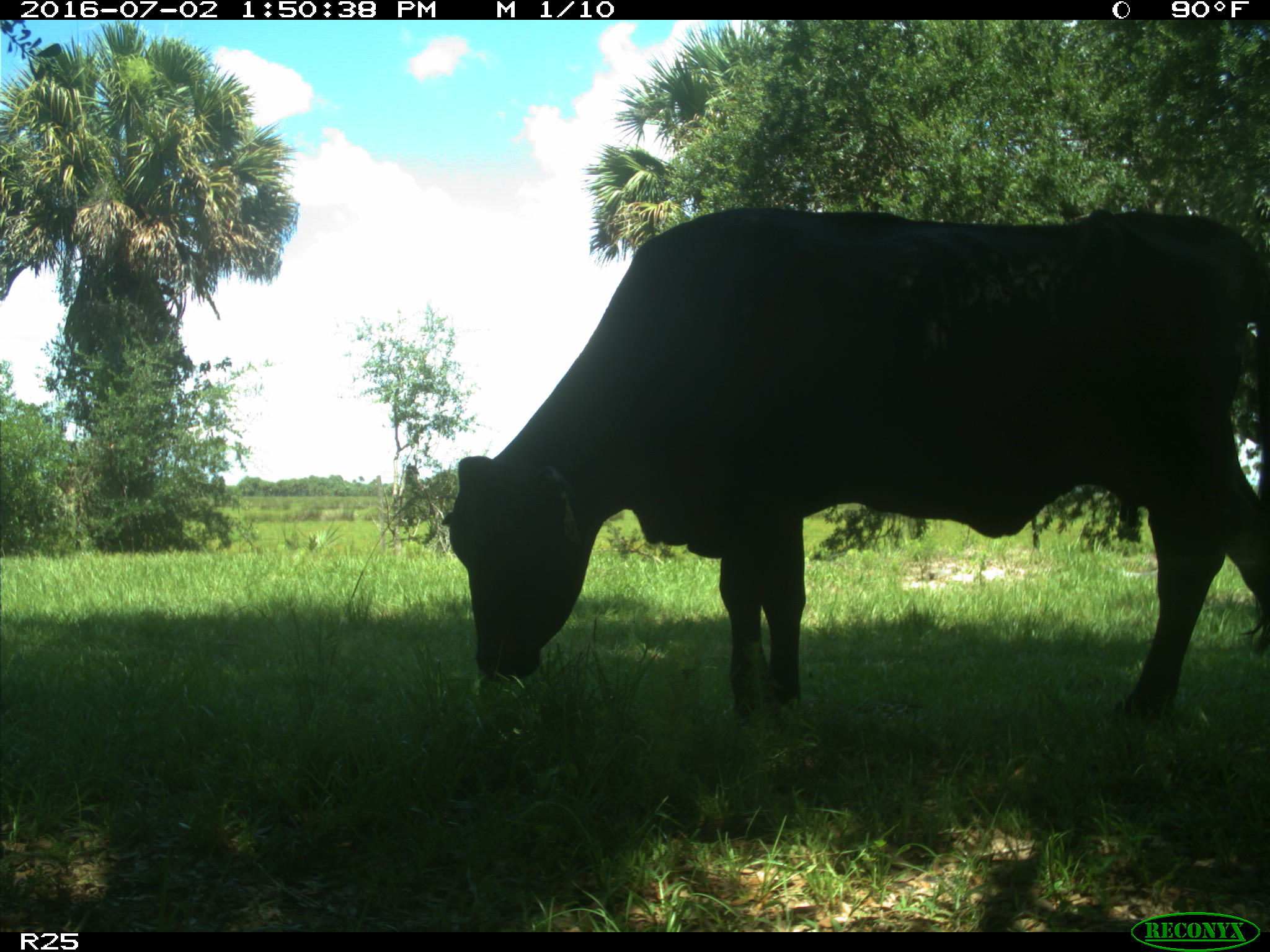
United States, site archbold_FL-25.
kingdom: Animalia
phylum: Chordata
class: Mammalia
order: Artiodactyla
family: Bovidae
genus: Bos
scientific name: Bos taurus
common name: domestic cow